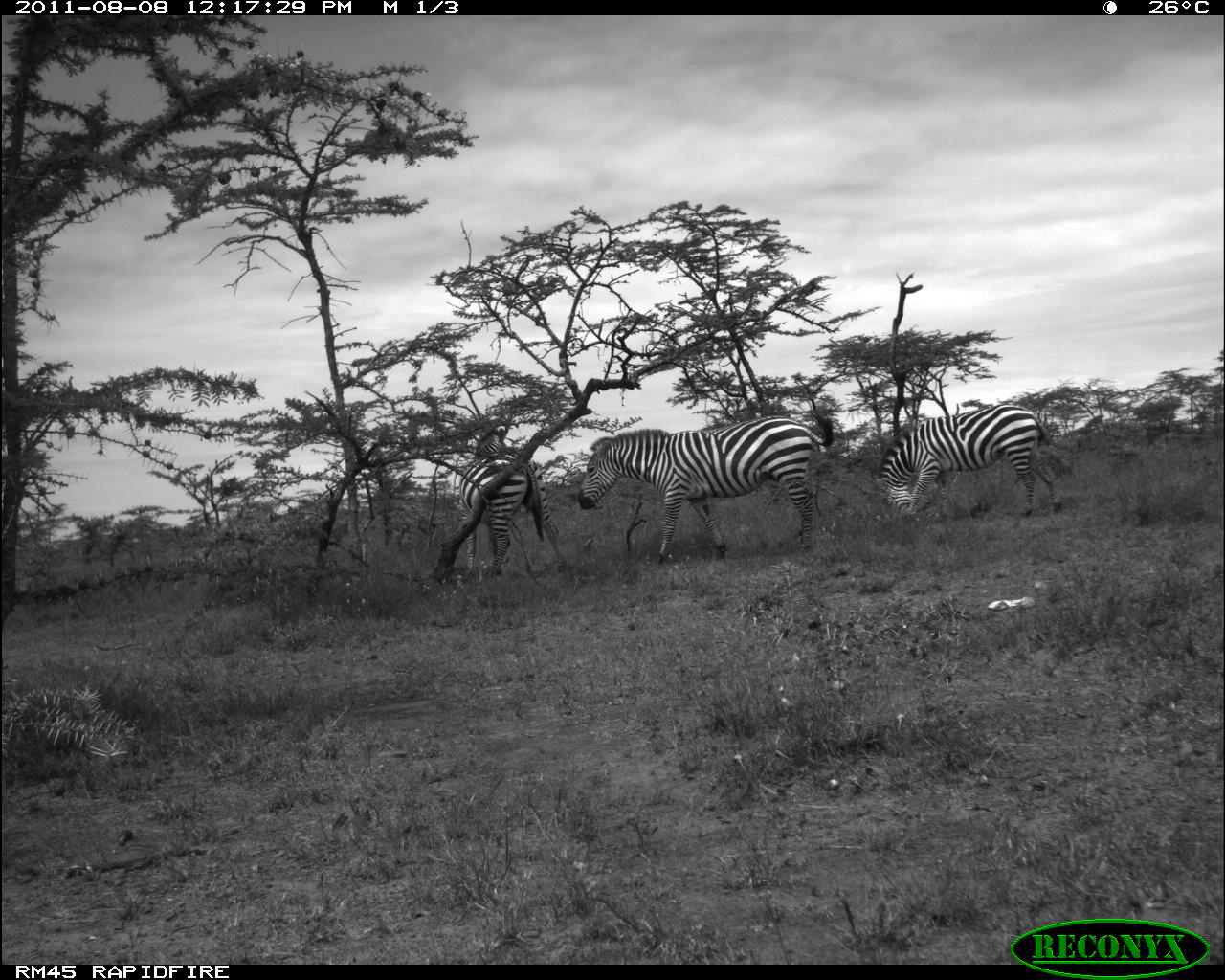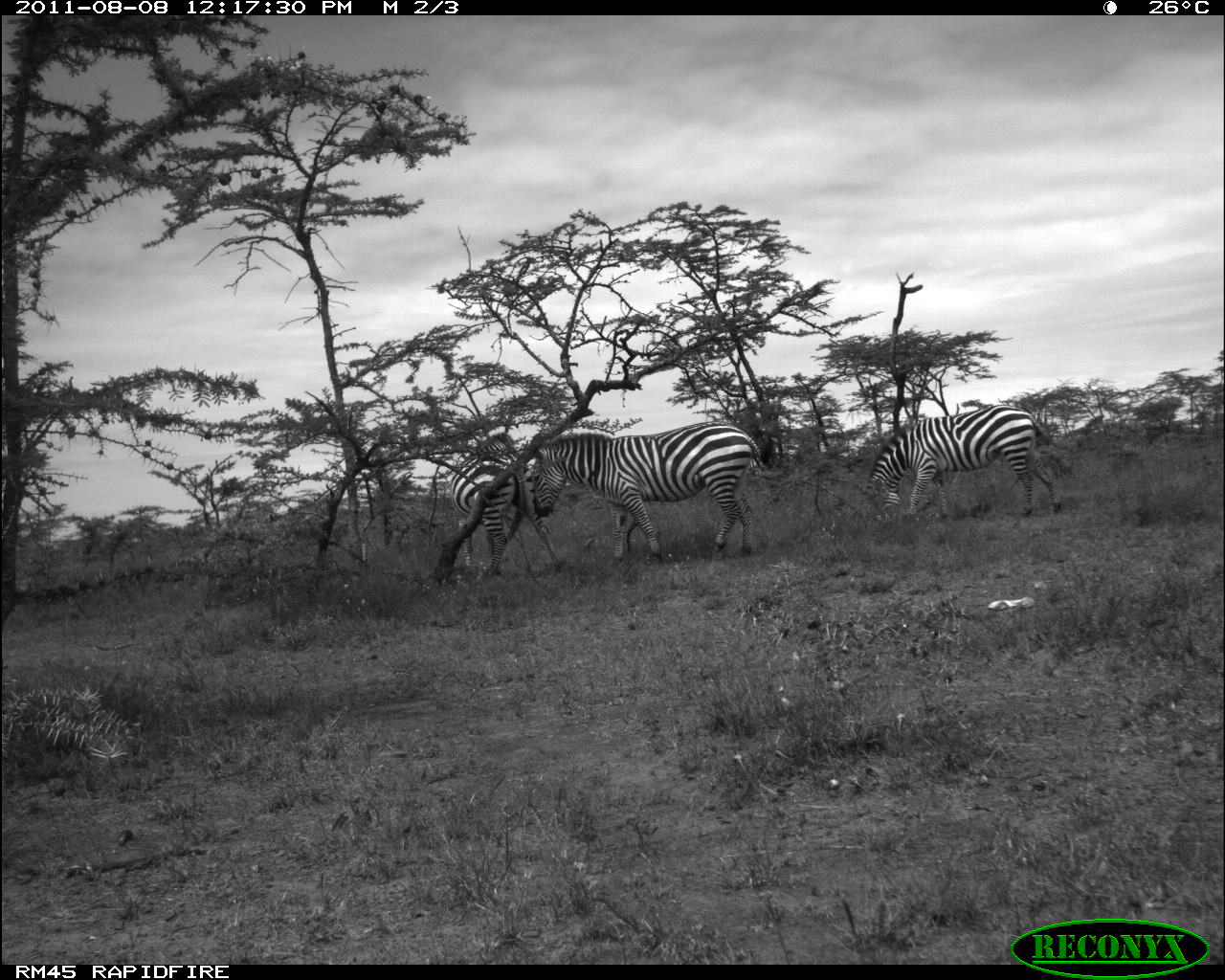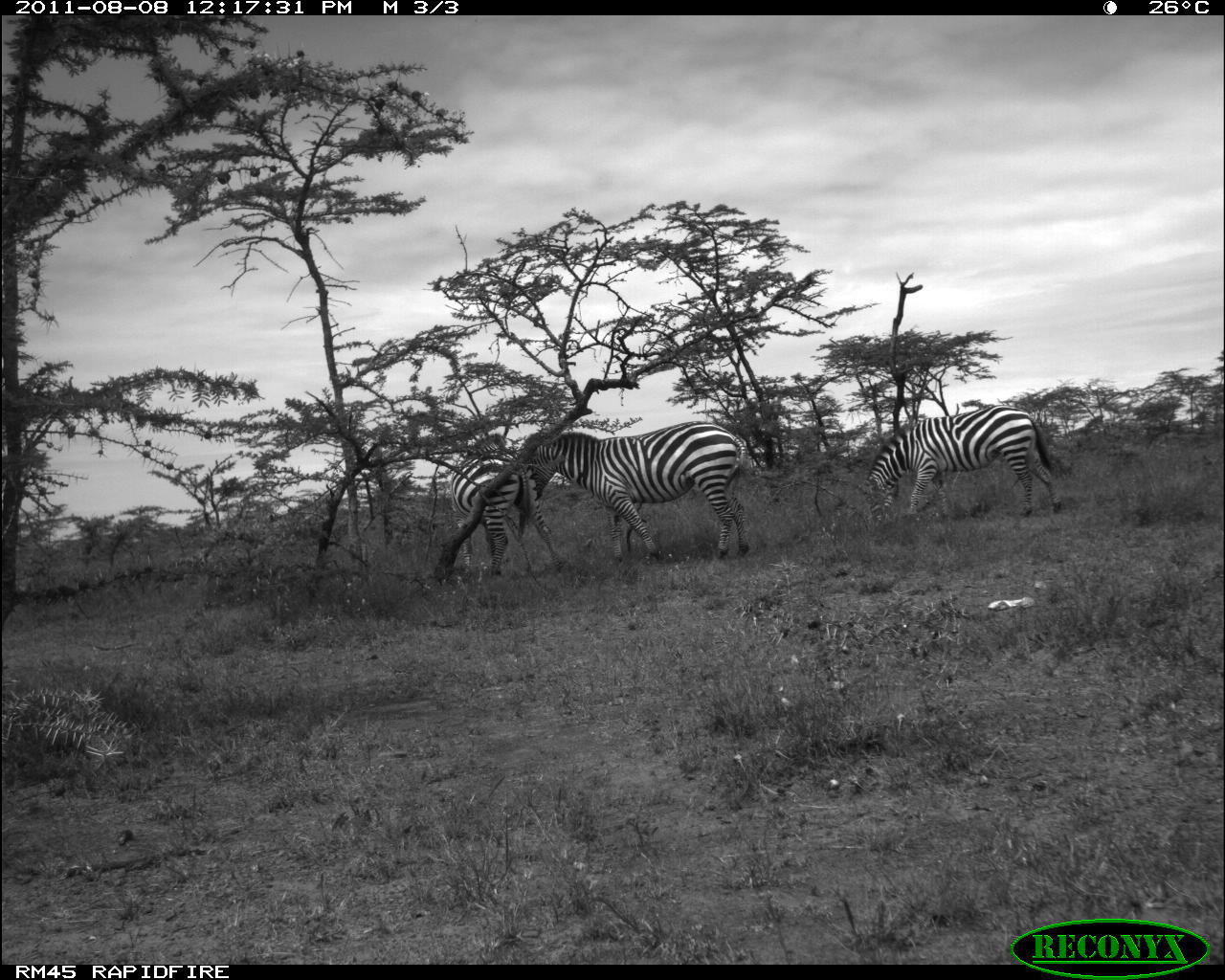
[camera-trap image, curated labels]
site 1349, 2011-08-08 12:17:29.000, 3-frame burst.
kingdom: Animalia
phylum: Chordata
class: Mammalia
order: Perissodactyla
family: Equidae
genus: Equus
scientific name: Equus quagga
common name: plains zebra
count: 3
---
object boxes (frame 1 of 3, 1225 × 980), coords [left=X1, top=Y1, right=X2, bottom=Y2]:
equus quagga: [left=575, top=404, right=834, bottom=563]; [left=876, top=403, right=1063, bottom=516]; [left=458, top=426, right=570, bottom=575]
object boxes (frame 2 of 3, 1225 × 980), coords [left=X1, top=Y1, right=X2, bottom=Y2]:
equus quagga: [left=529, top=418, right=776, bottom=562]; [left=864, top=403, right=1063, bottom=520]; [left=451, top=431, right=562, bottom=580]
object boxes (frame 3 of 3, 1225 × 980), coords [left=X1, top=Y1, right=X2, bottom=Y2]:
equus quagga: [left=521, top=419, right=749, bottom=560]; [left=868, top=406, right=1062, bottom=524]; [left=450, top=434, right=565, bottom=574]